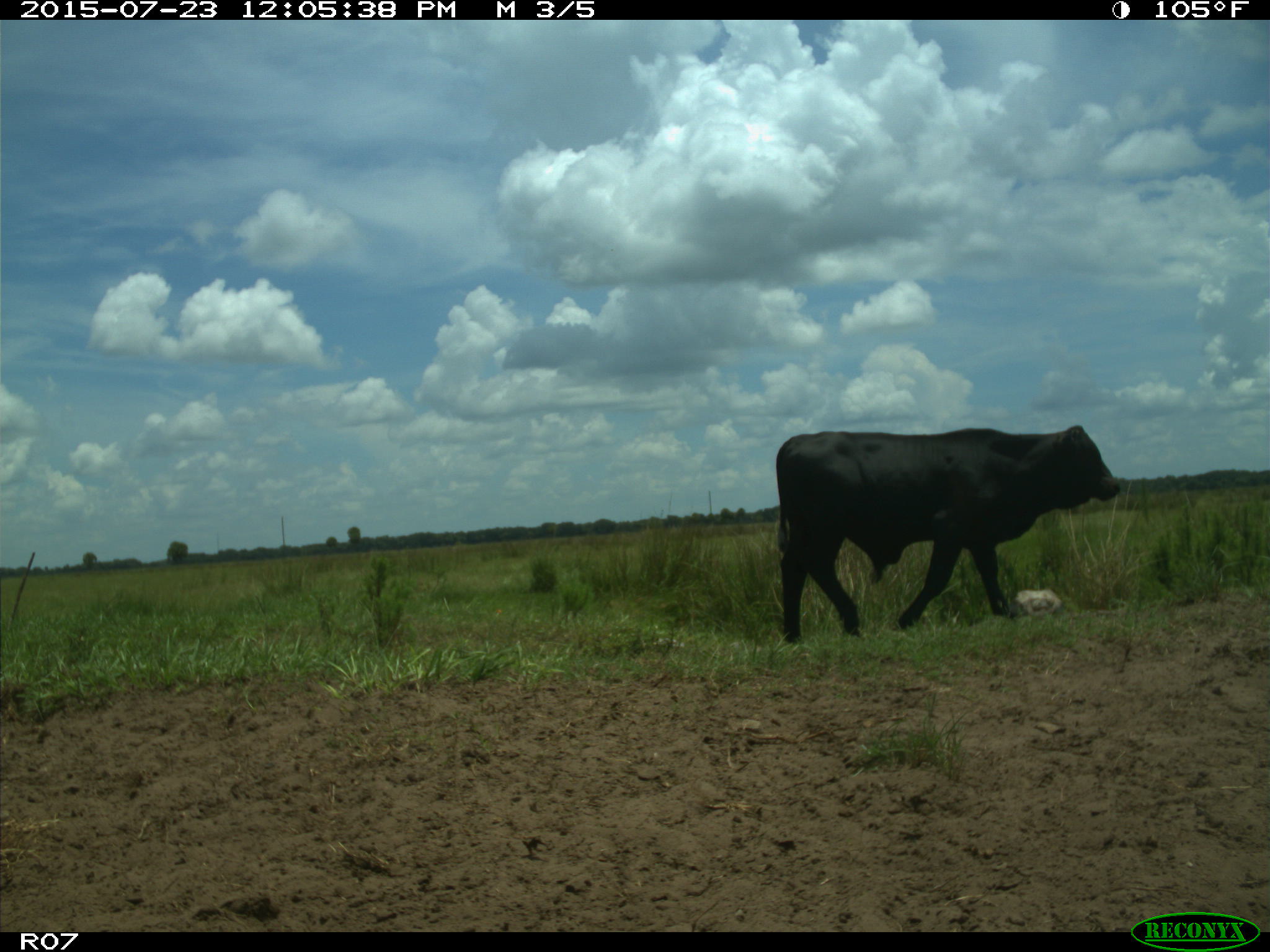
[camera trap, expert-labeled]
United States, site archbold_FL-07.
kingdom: Animalia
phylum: Chordata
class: Mammalia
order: Artiodactyla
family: Bovidae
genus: Bos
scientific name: Bos taurus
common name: domestic cow